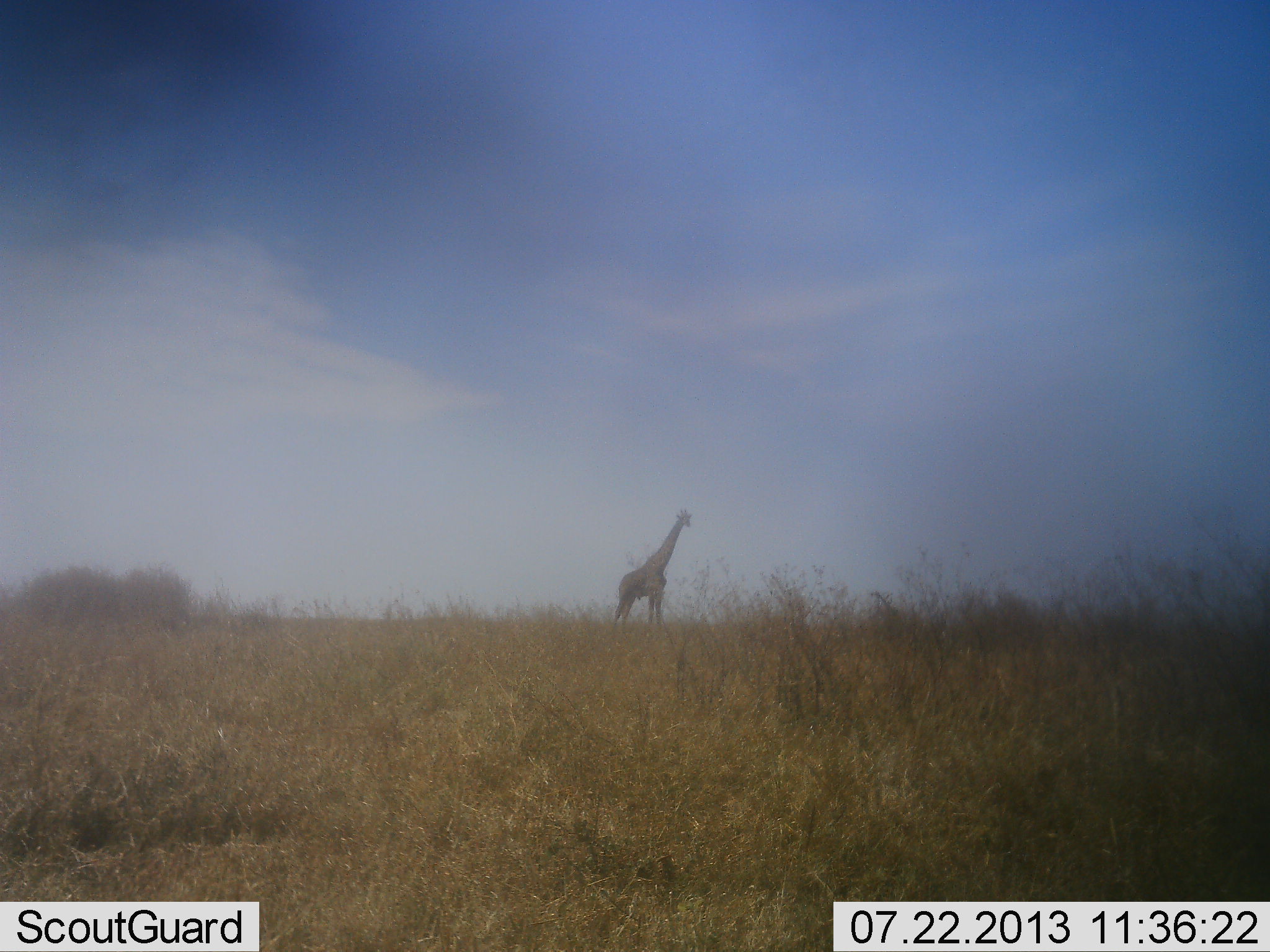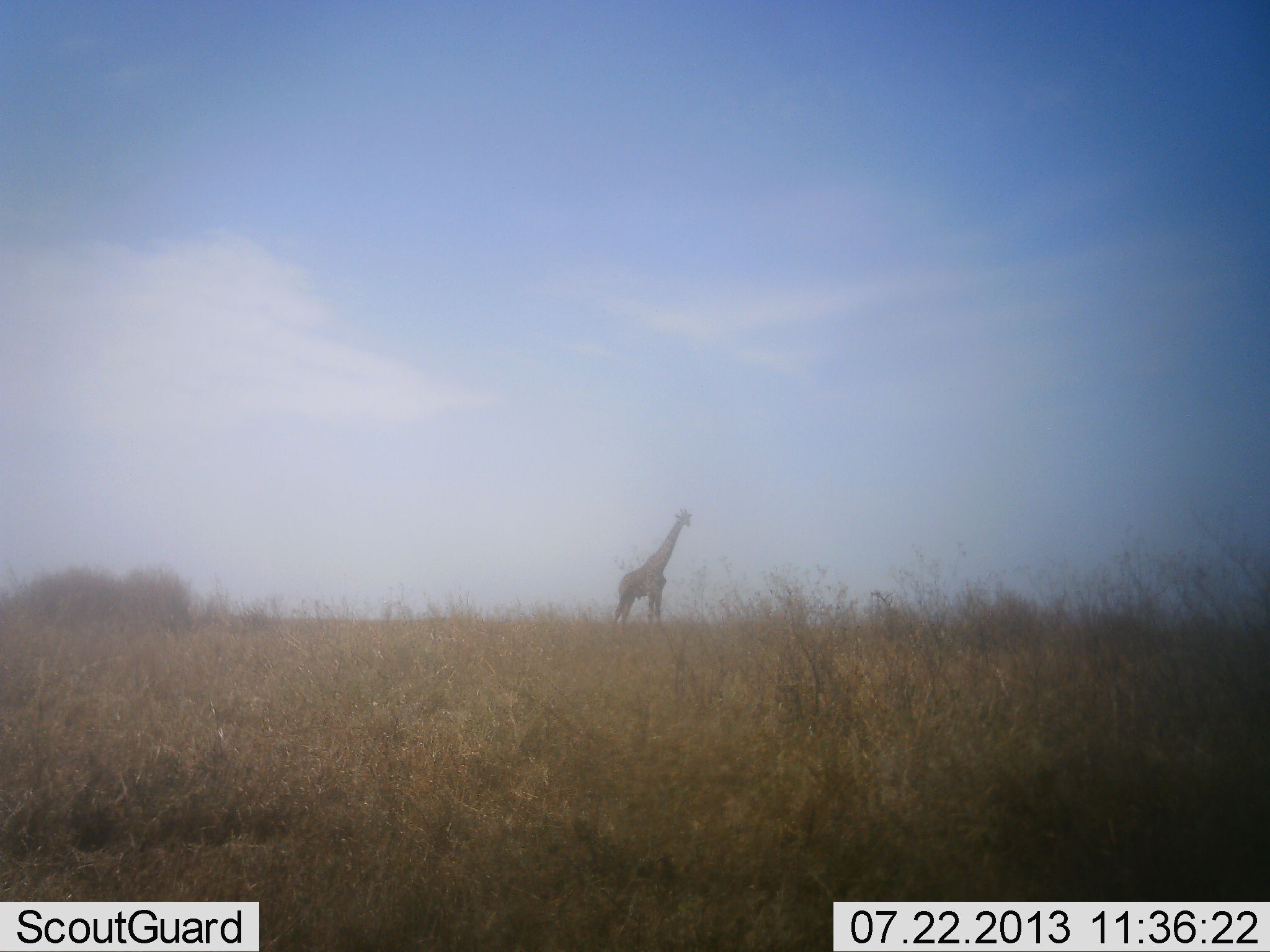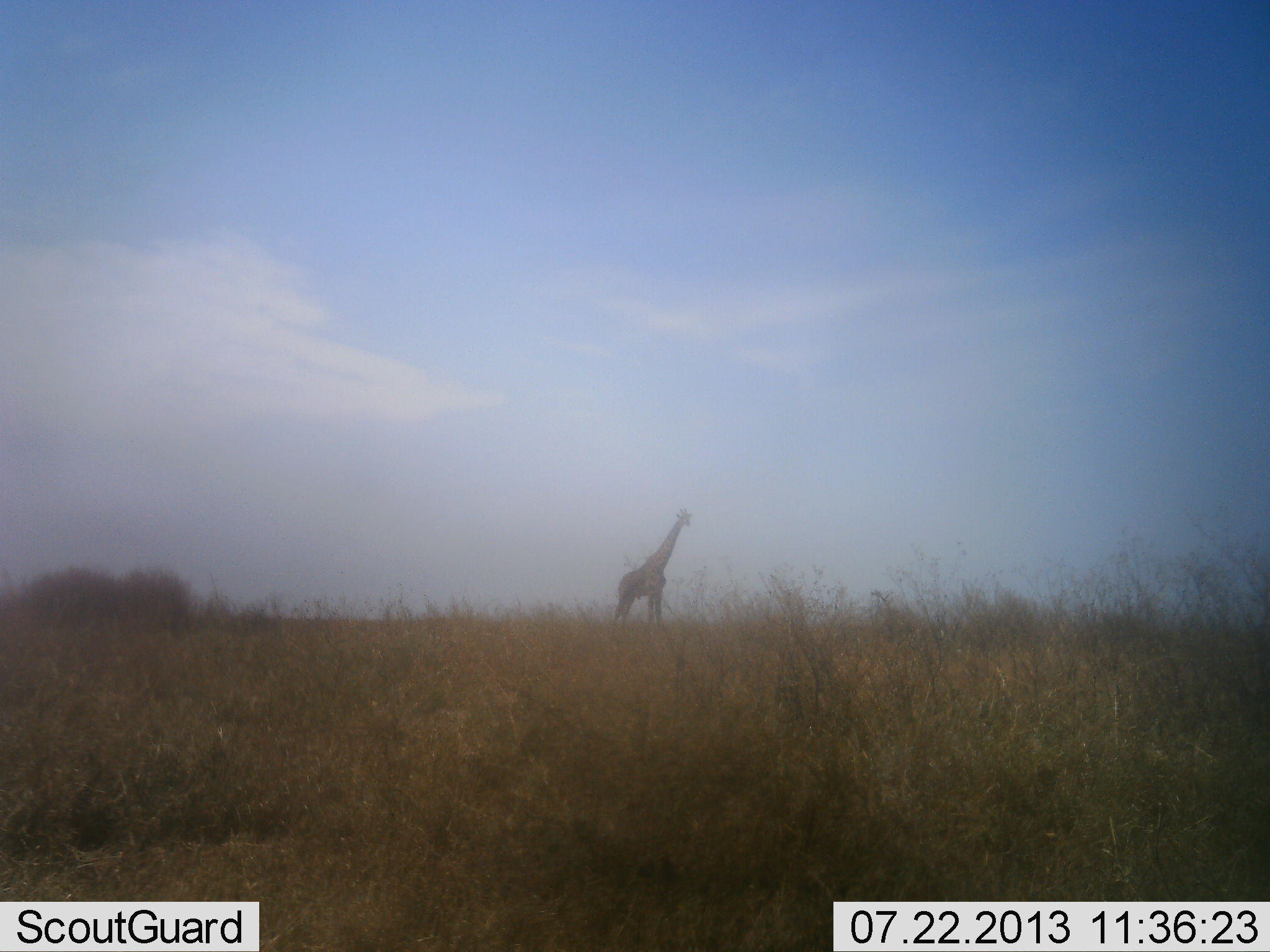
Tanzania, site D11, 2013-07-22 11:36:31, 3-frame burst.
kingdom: Animalia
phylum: Chordata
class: Mammalia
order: Artiodactyla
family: Giraffidae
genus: Giraffa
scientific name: Giraffa camelopardalis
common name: giraffe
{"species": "giraffe (Giraffa camelopardalis)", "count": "1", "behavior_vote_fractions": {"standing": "91%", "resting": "0%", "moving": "9%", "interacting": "0%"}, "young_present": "0%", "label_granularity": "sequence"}